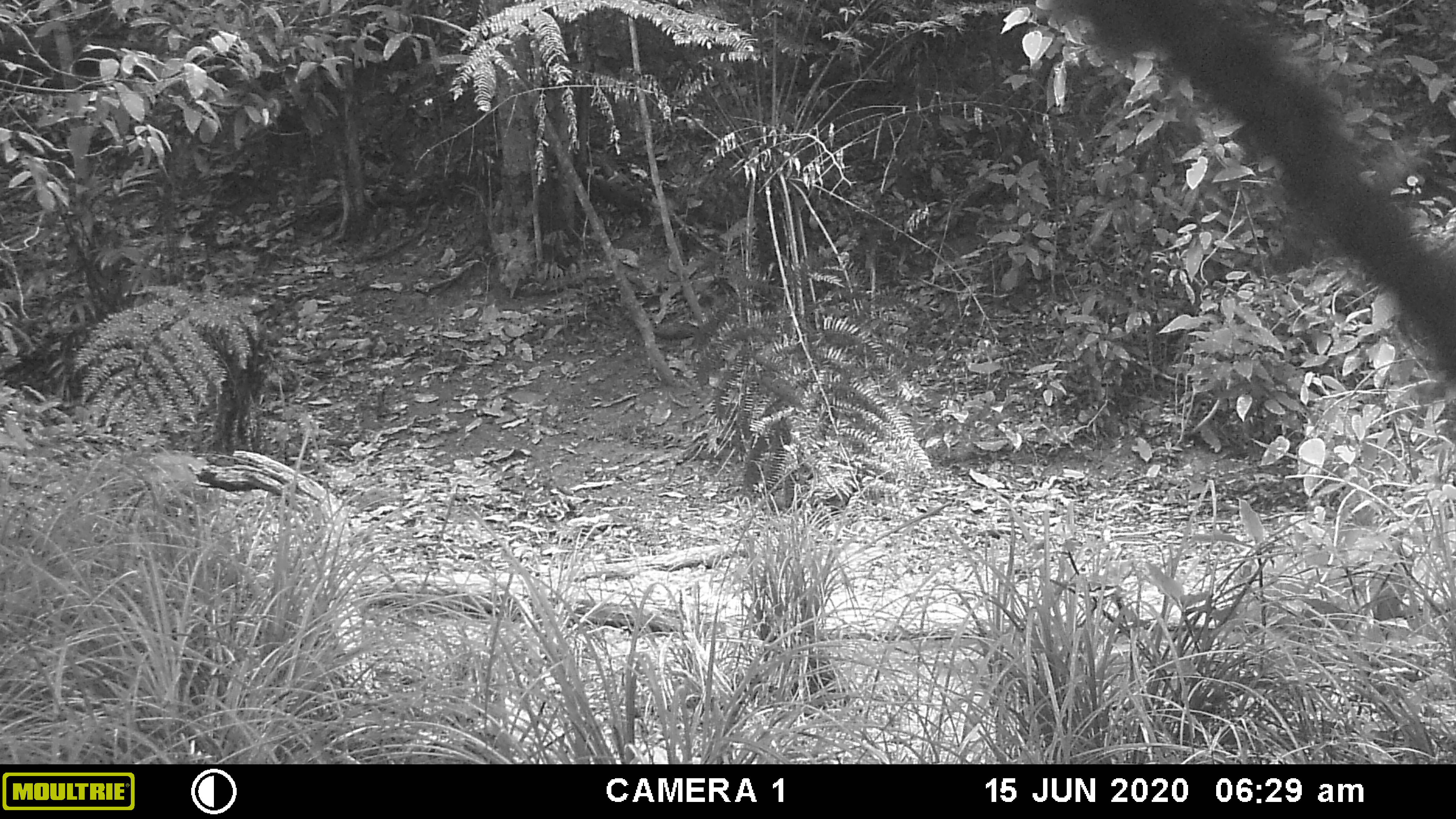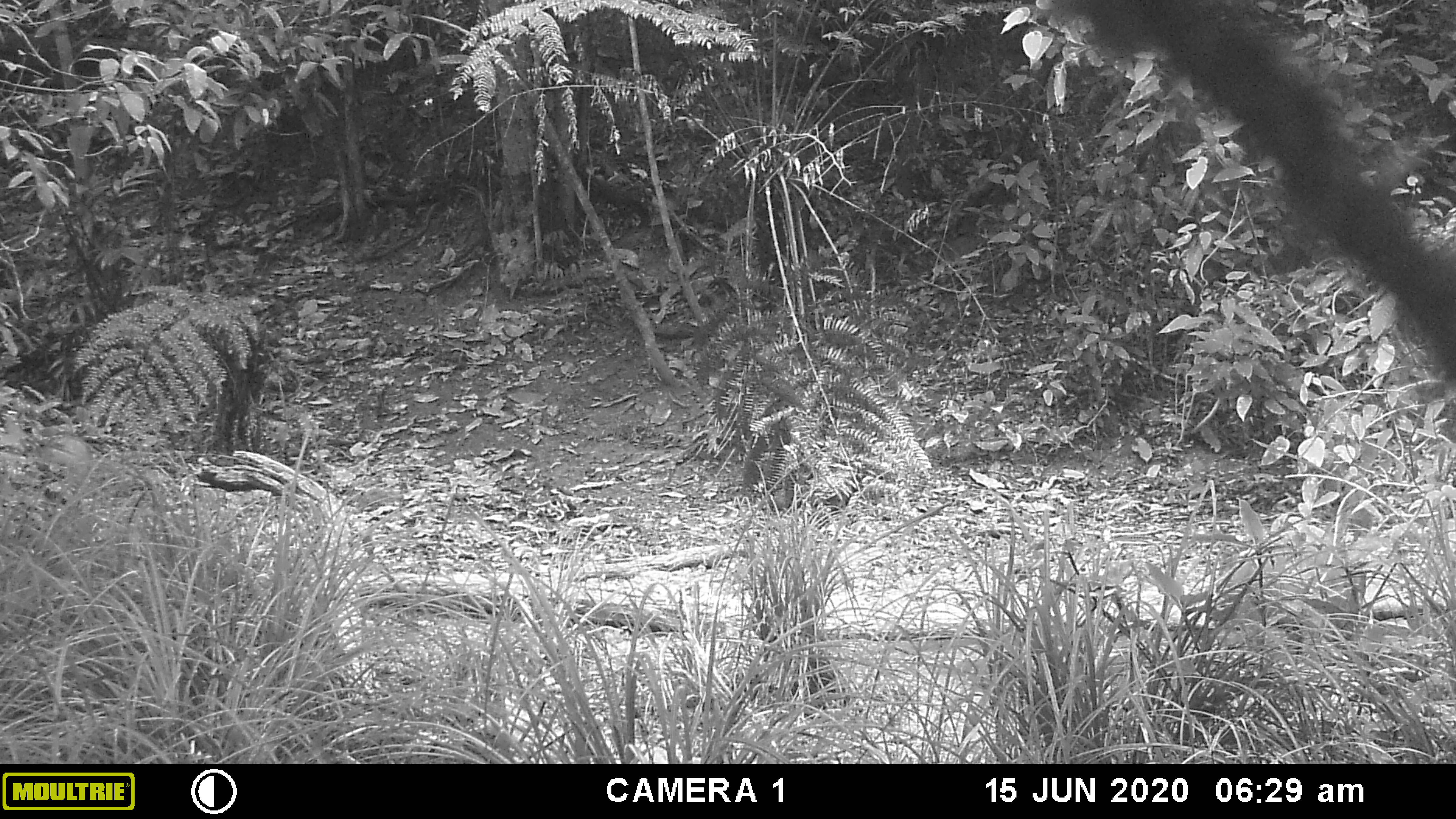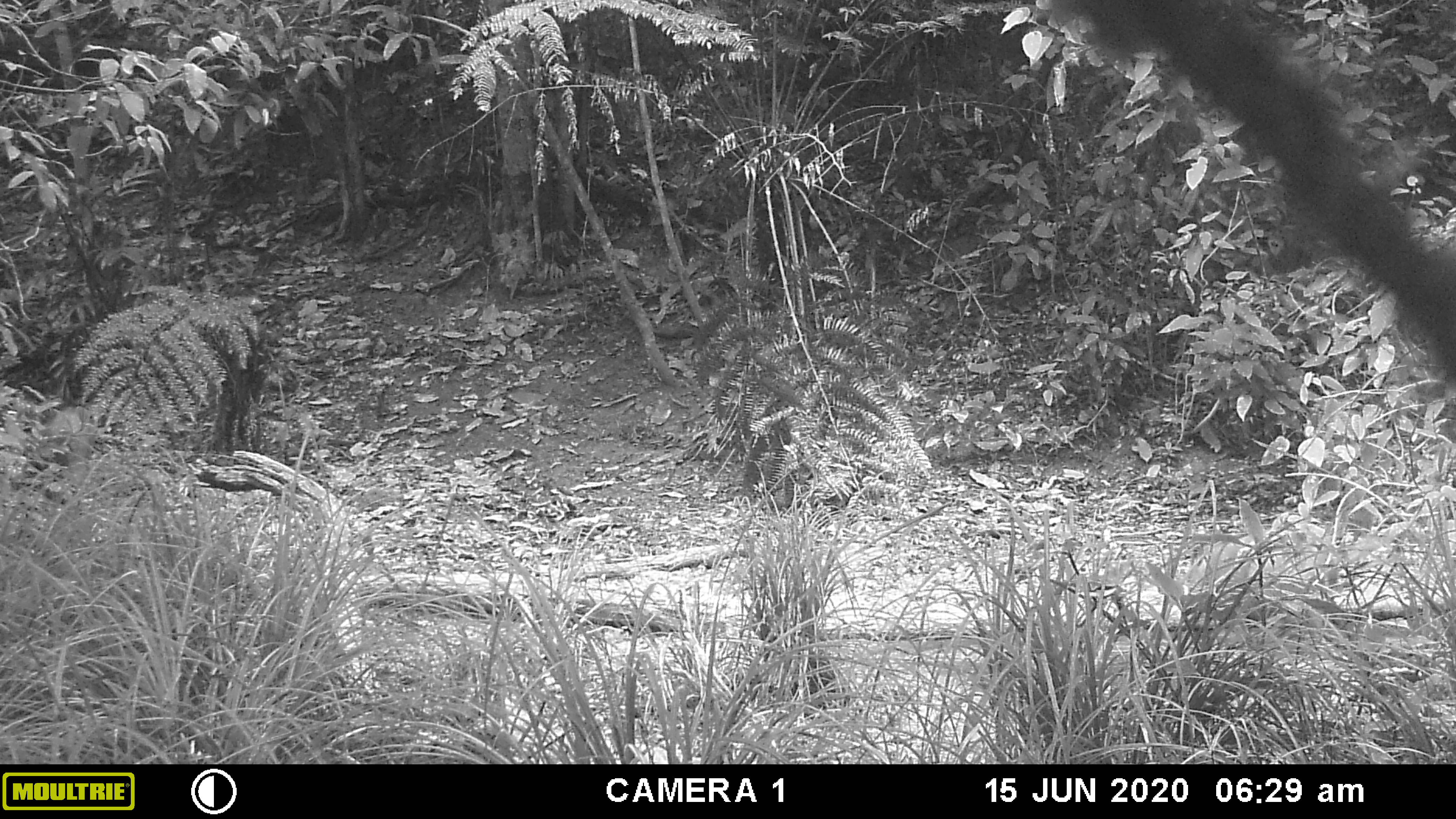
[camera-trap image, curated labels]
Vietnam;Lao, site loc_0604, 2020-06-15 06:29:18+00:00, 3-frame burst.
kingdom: Animalia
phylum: Chordata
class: Mammalia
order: Artiodactyla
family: Suidae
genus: Sus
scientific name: Sus scrofa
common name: eurasian wild pig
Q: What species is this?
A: Eurasian wild pig (Sus scrofa).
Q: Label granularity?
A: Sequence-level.